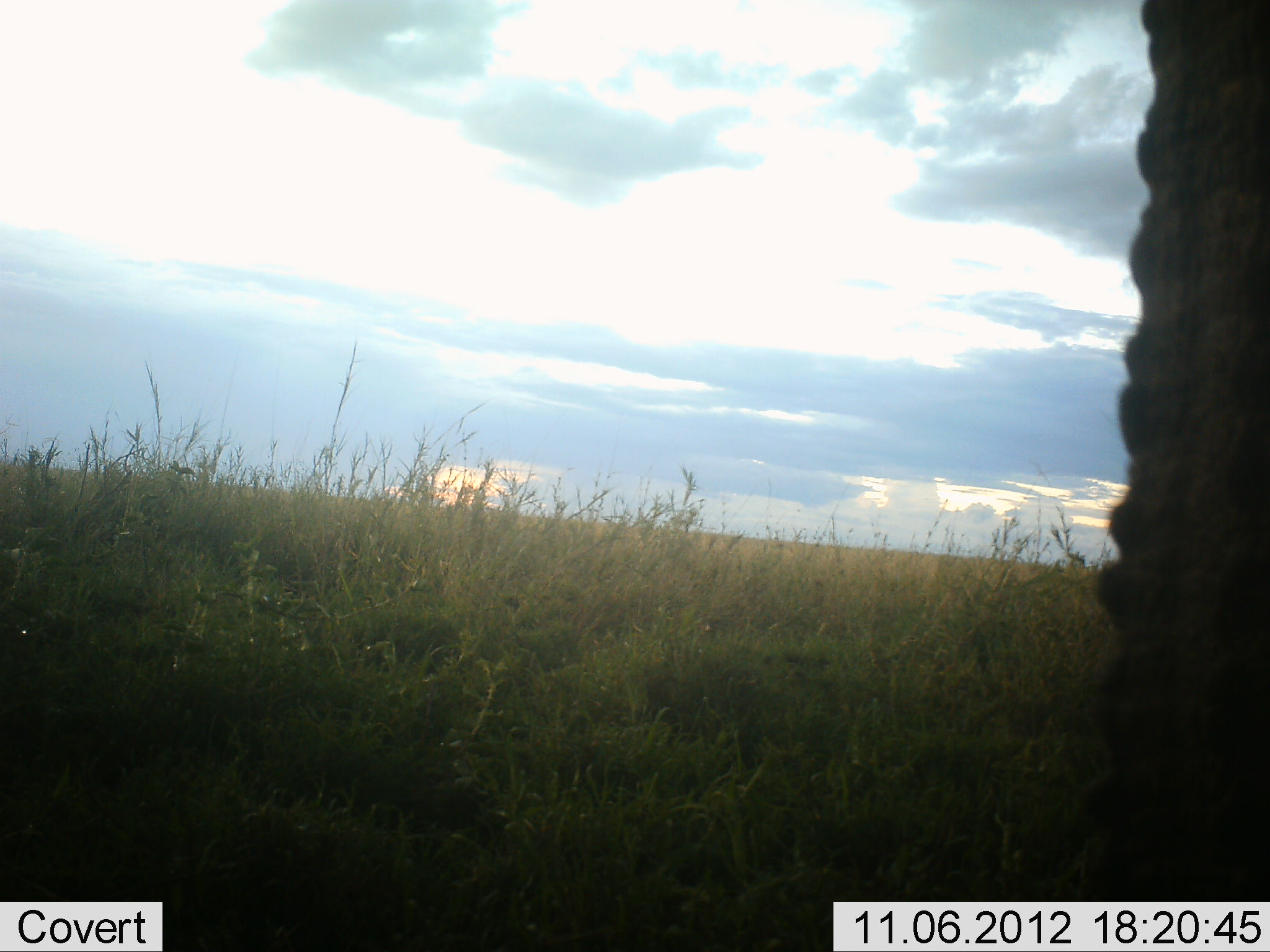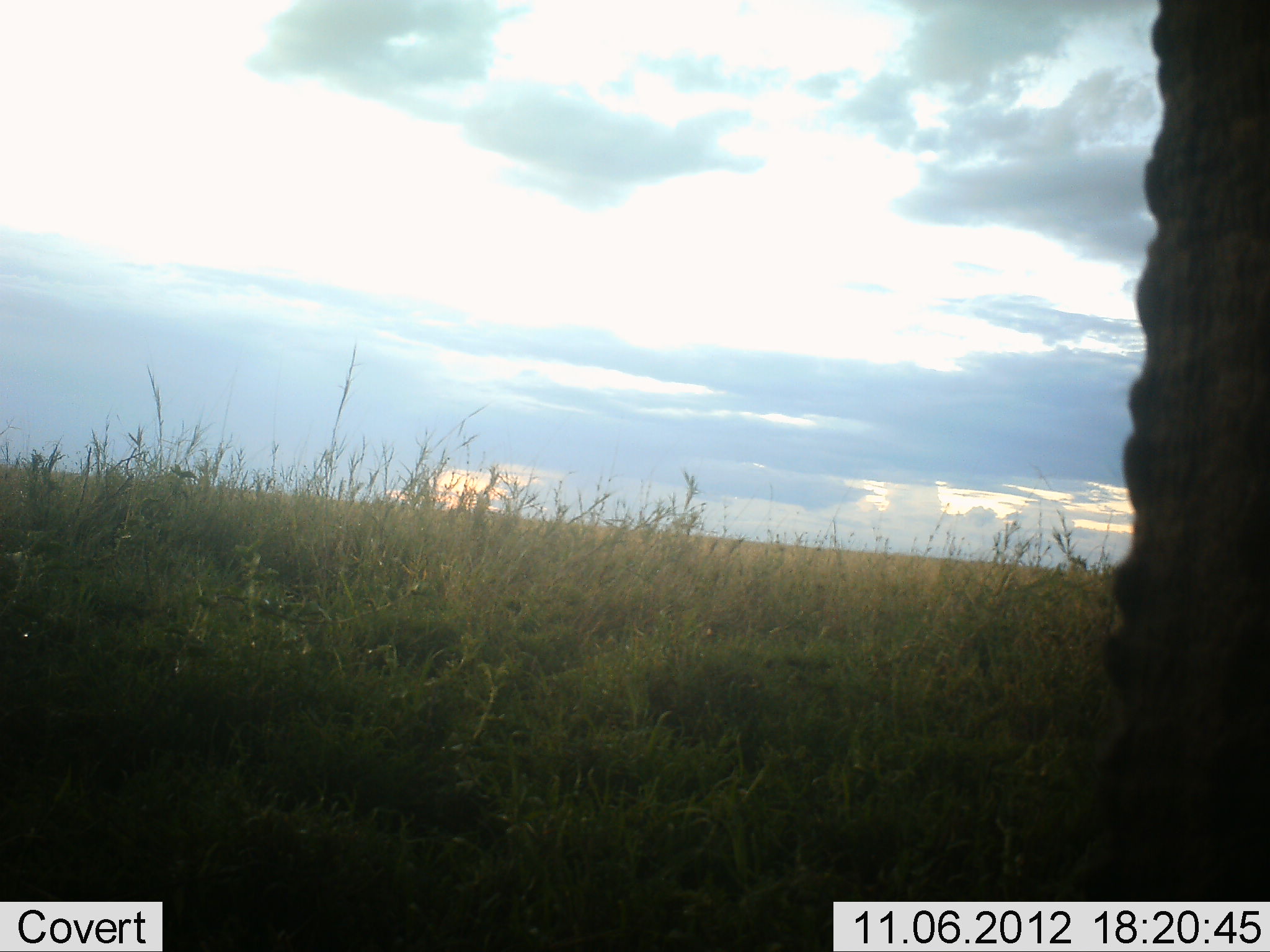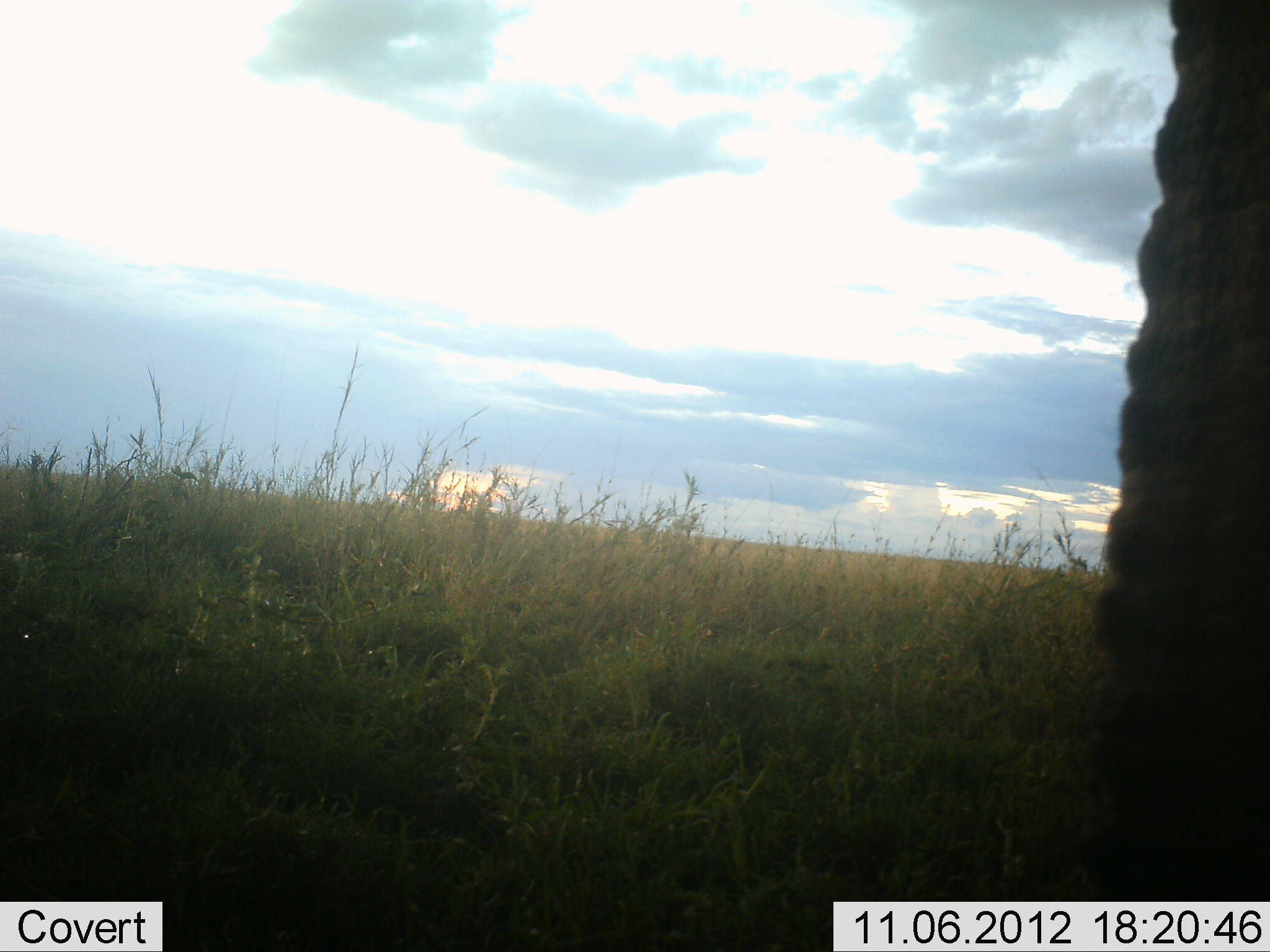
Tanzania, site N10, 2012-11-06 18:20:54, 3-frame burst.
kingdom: Animalia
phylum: Chordata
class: Mammalia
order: Proboscidea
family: Elephantidae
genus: Loxodonta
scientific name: Loxodonta africana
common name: african bush elephant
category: elephant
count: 1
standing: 100%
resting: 0%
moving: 0%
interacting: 0%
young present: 0%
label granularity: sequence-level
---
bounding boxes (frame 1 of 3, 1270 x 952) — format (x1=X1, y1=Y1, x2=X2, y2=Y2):
animal: (x1=1088, y1=0, x2=1270, y2=952)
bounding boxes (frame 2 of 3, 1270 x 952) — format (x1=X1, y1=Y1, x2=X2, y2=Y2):
animal: (x1=1089, y1=0, x2=1270, y2=952)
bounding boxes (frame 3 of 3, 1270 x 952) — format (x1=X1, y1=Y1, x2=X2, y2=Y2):
animal: (x1=1082, y1=0, x2=1270, y2=952)